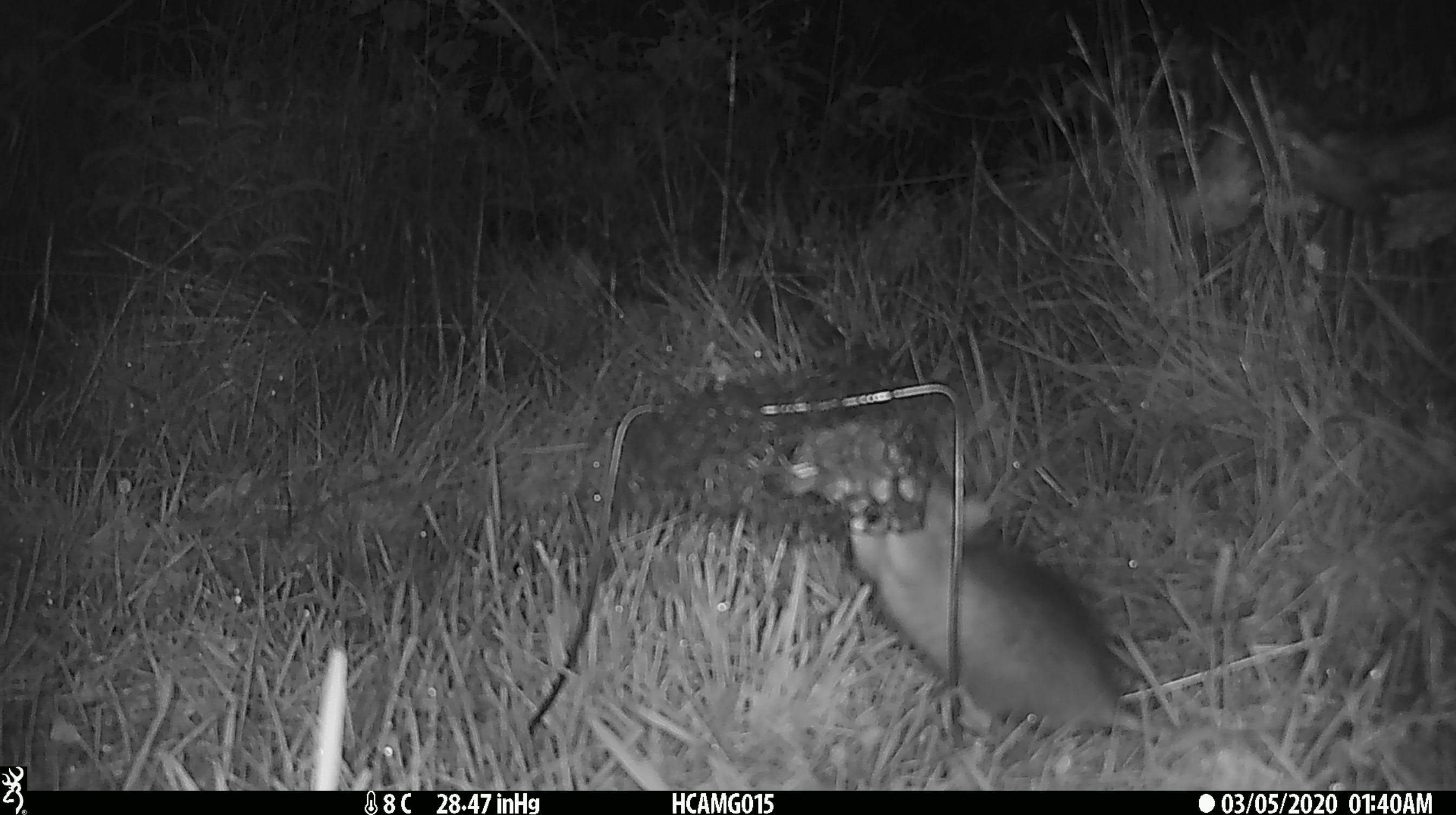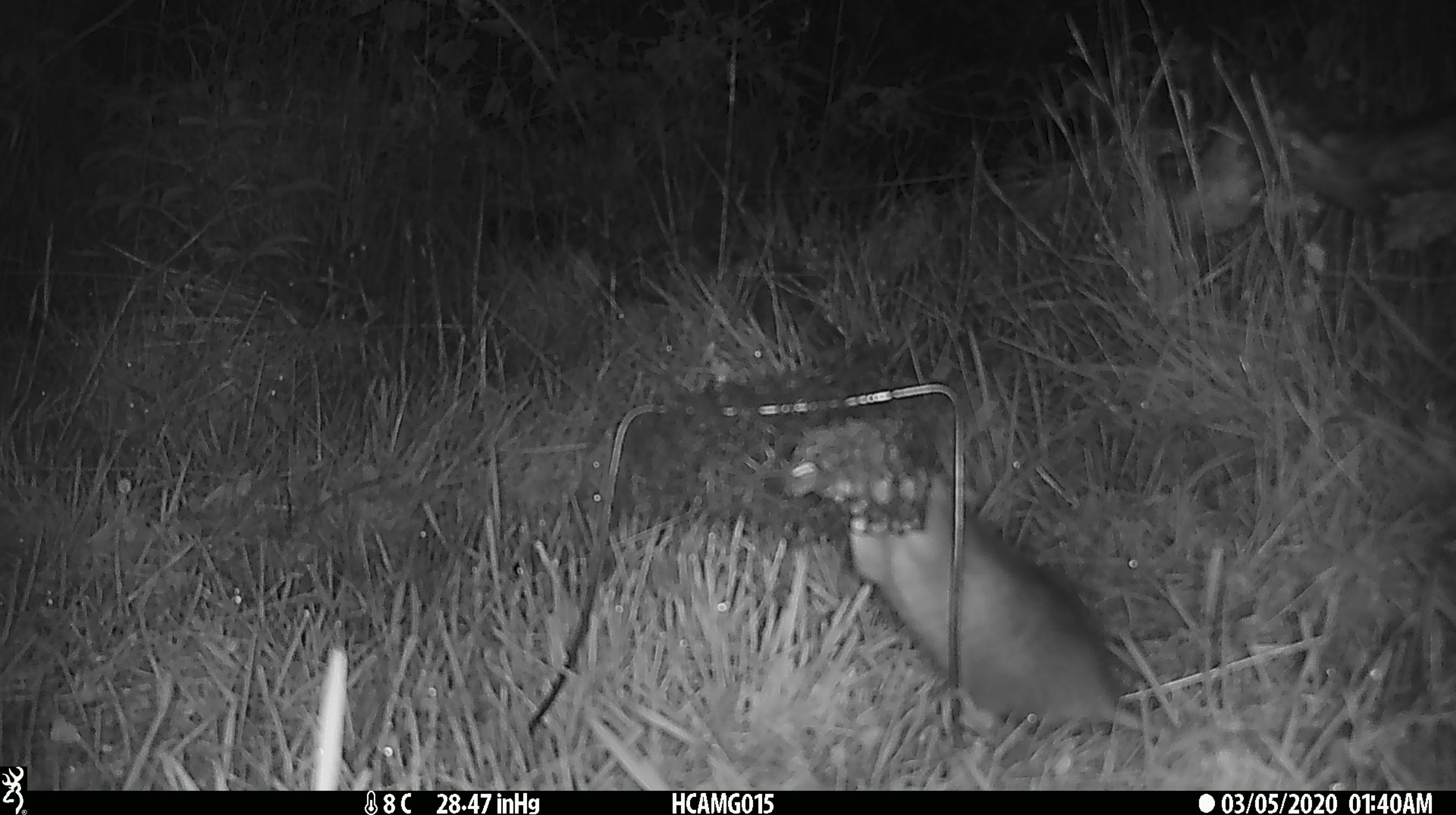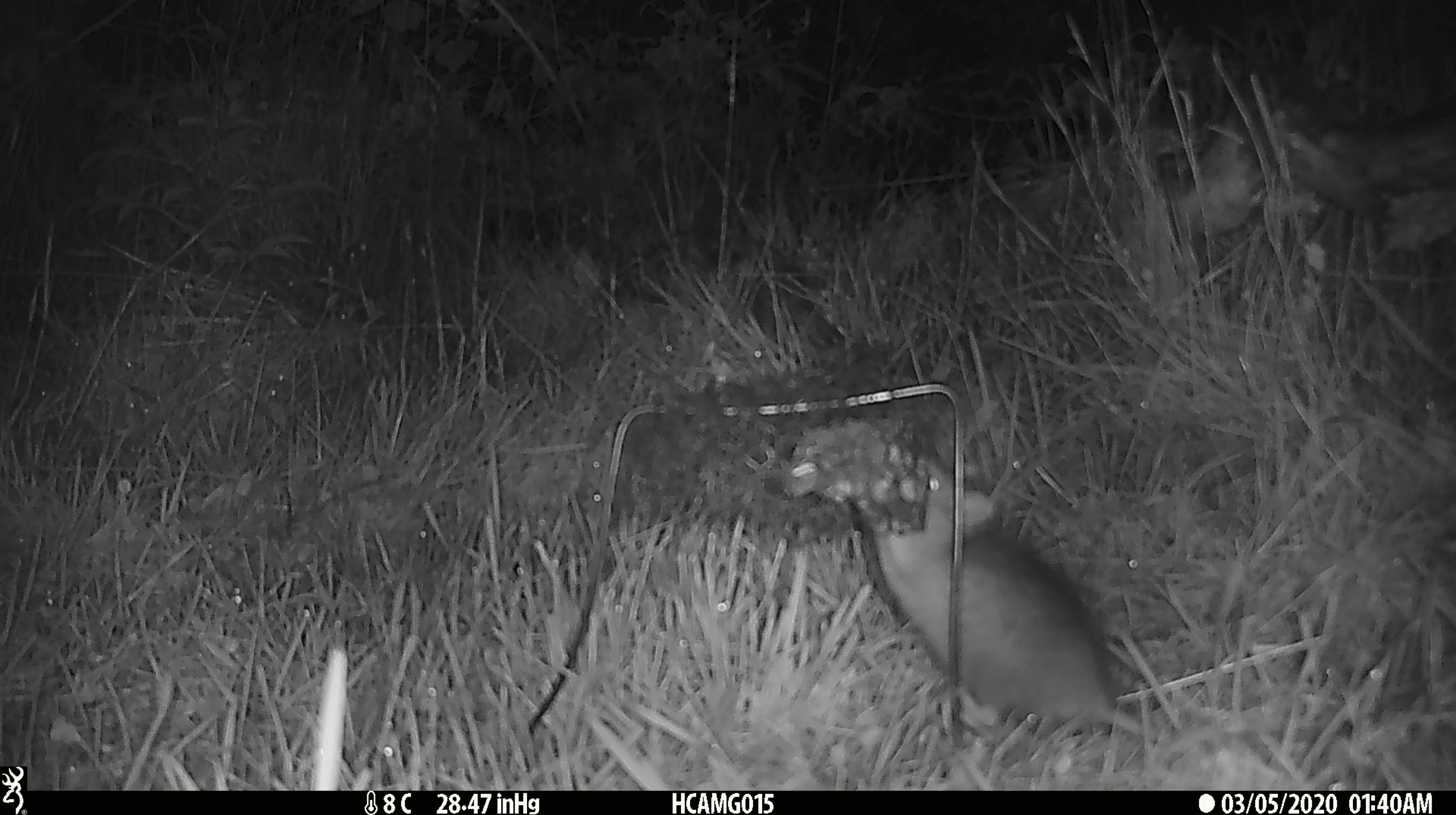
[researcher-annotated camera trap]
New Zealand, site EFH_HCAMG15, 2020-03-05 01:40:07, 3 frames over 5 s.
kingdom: Animalia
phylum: Chordata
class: Mammalia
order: Rodentia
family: Muridae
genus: Rattus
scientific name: Rattus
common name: rat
Rat (Rattus).